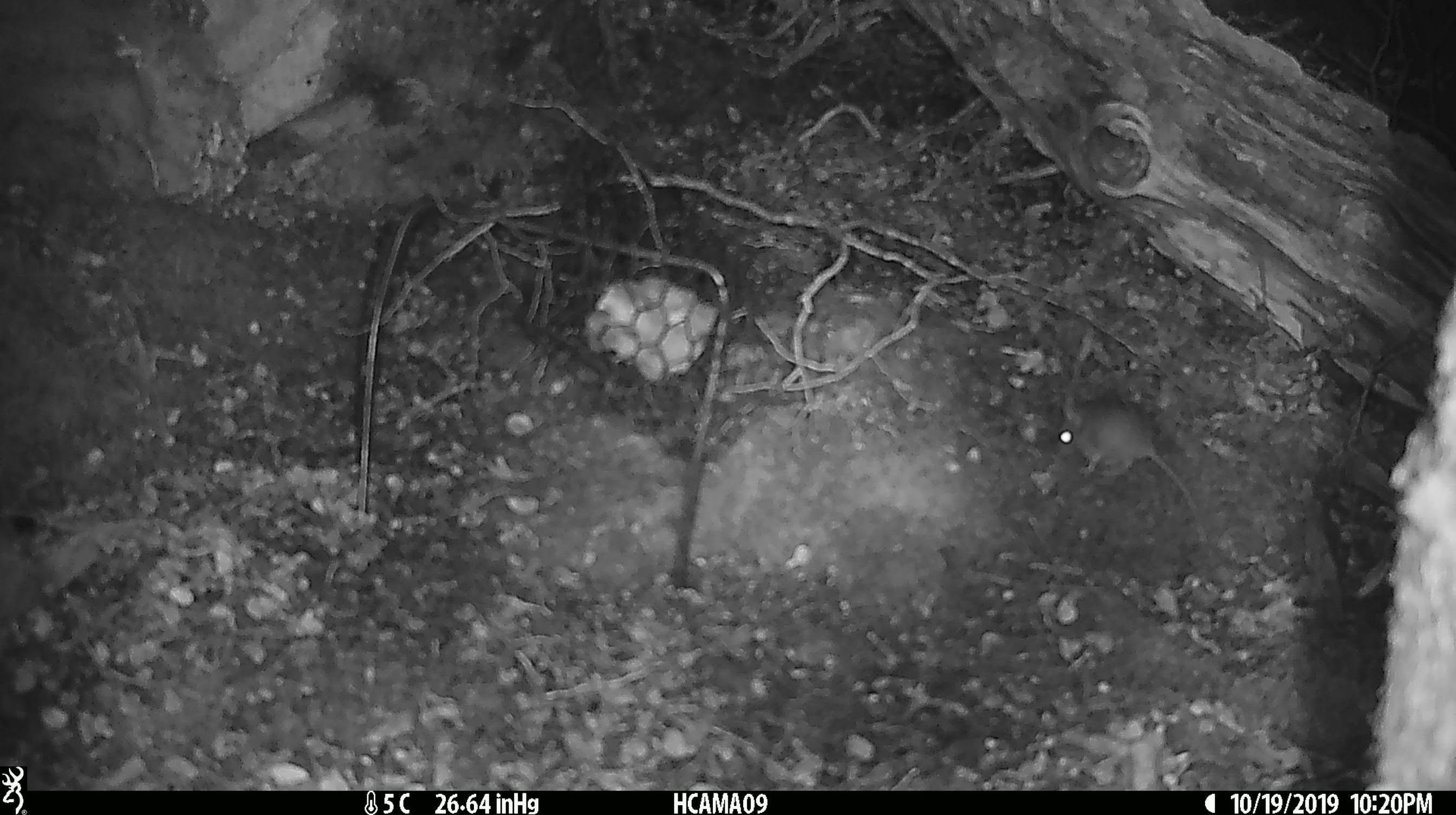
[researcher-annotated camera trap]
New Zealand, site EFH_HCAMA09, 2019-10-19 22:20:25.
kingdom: Animalia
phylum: Chordata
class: Mammalia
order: Rodentia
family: Muridae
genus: Mus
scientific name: Mus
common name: mouse